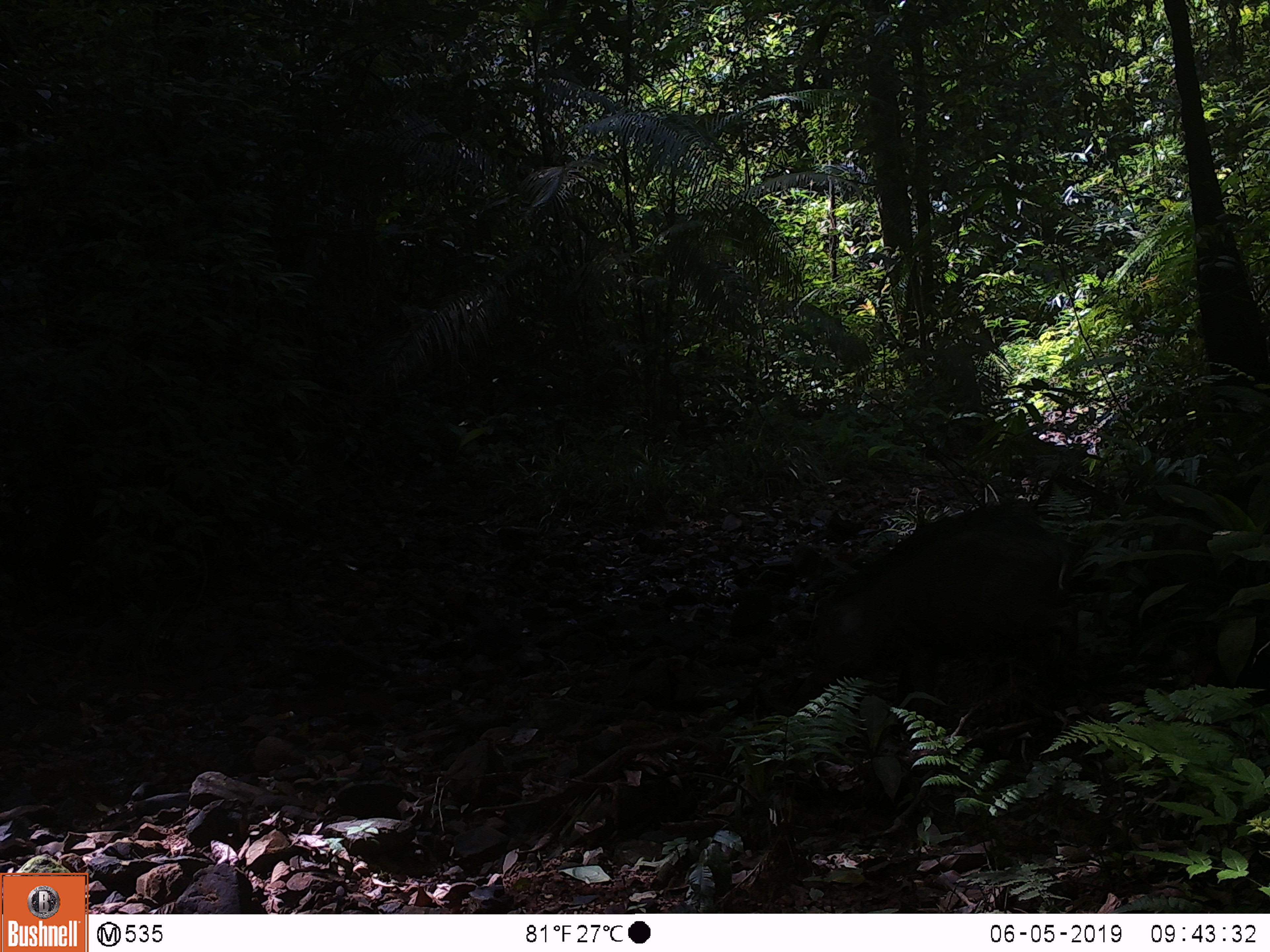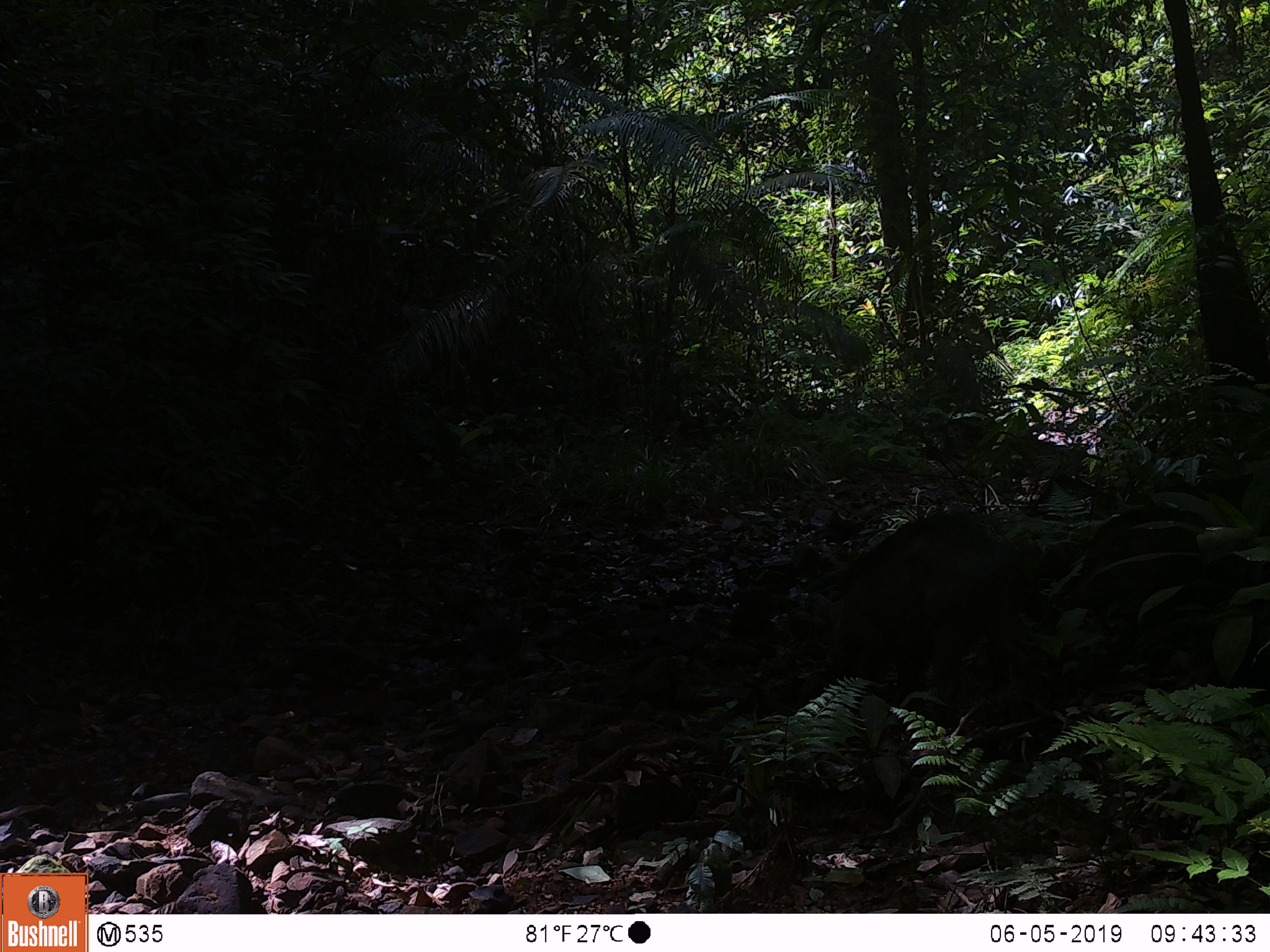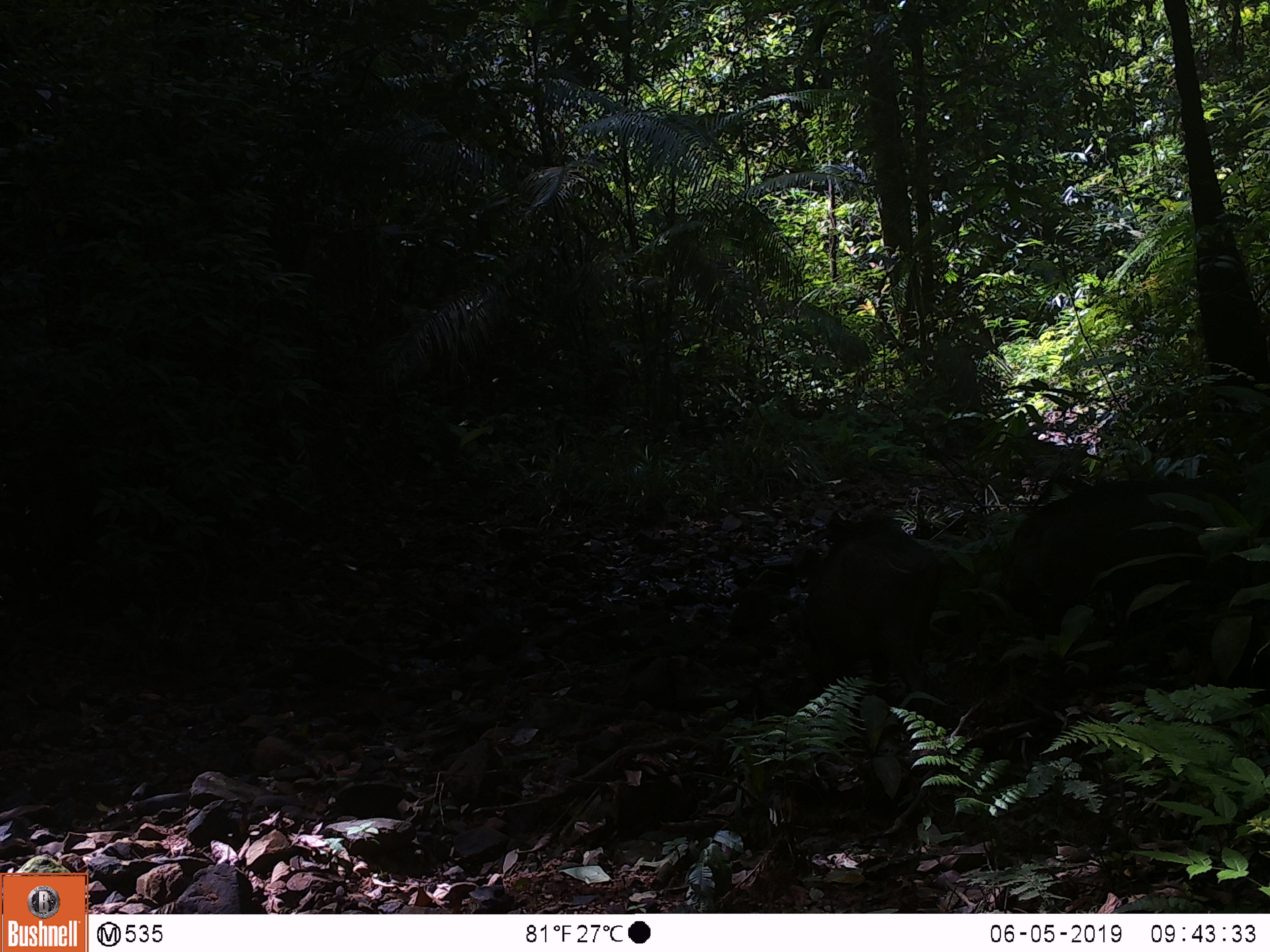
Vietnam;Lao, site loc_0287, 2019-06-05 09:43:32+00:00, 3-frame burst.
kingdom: Animalia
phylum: Chordata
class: Mammalia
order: Artiodactyla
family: Suidae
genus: Sus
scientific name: Sus scrofa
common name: eurasian wild pig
Eurasian wild pig (Sus scrofa). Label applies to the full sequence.